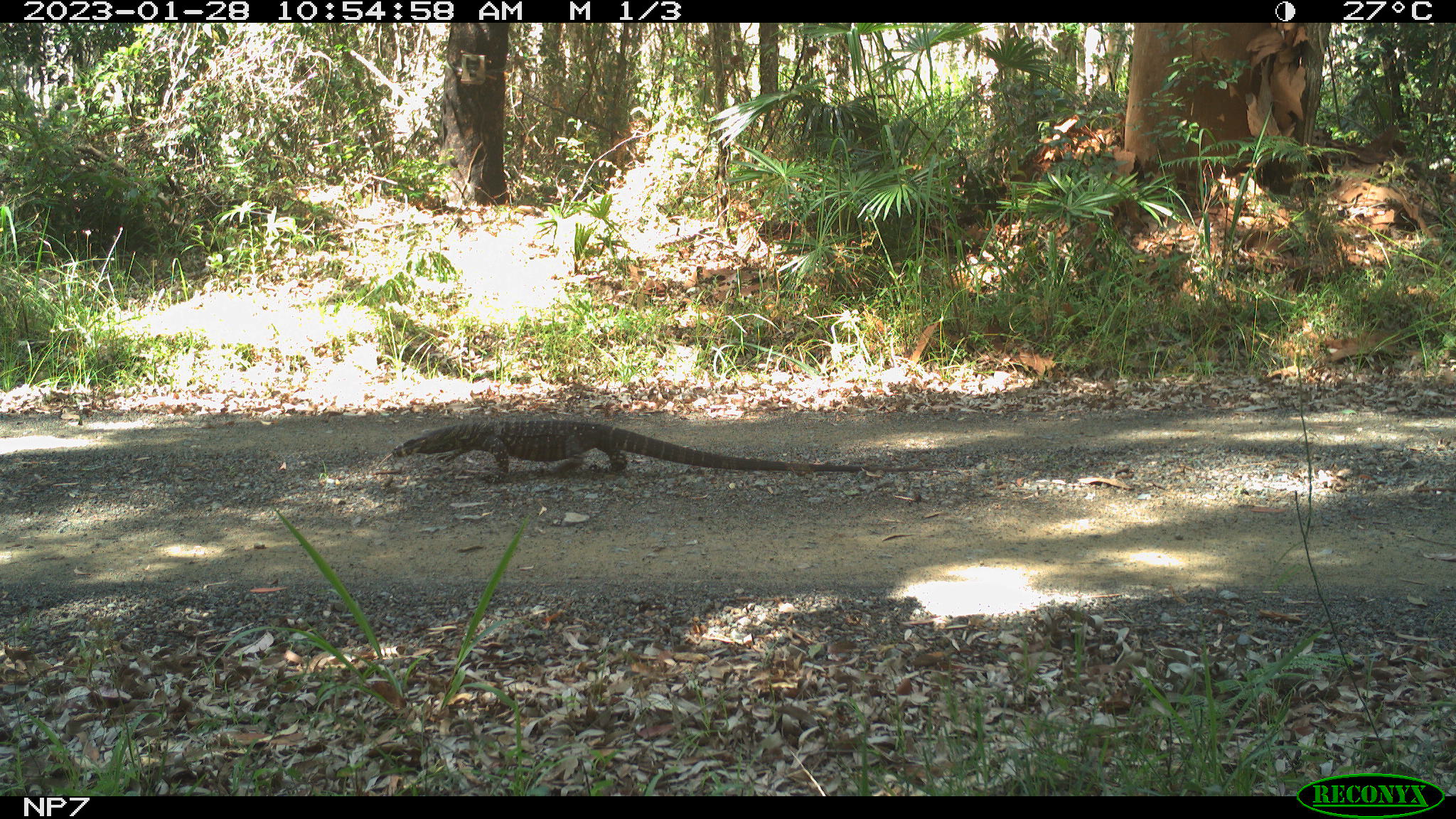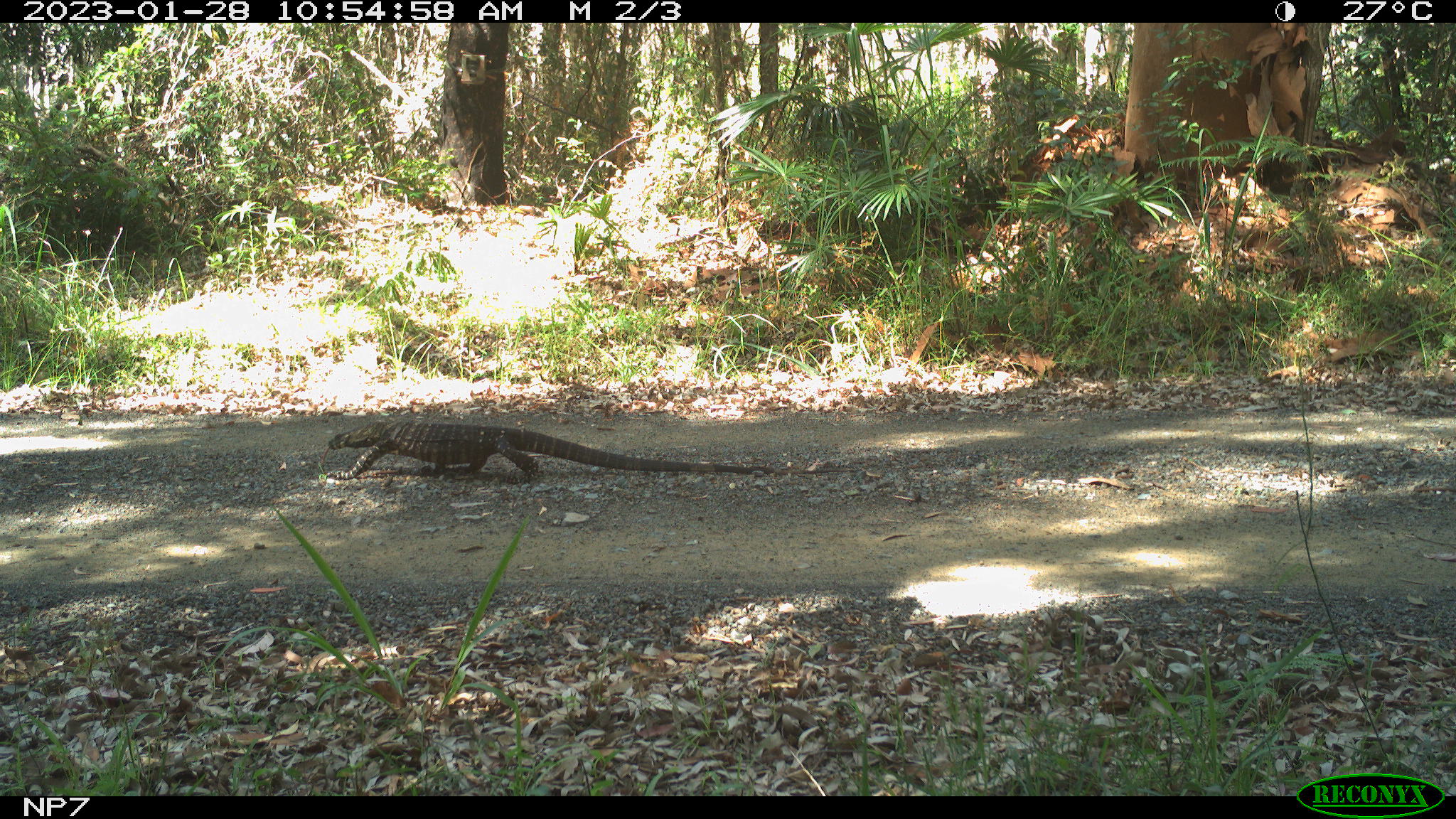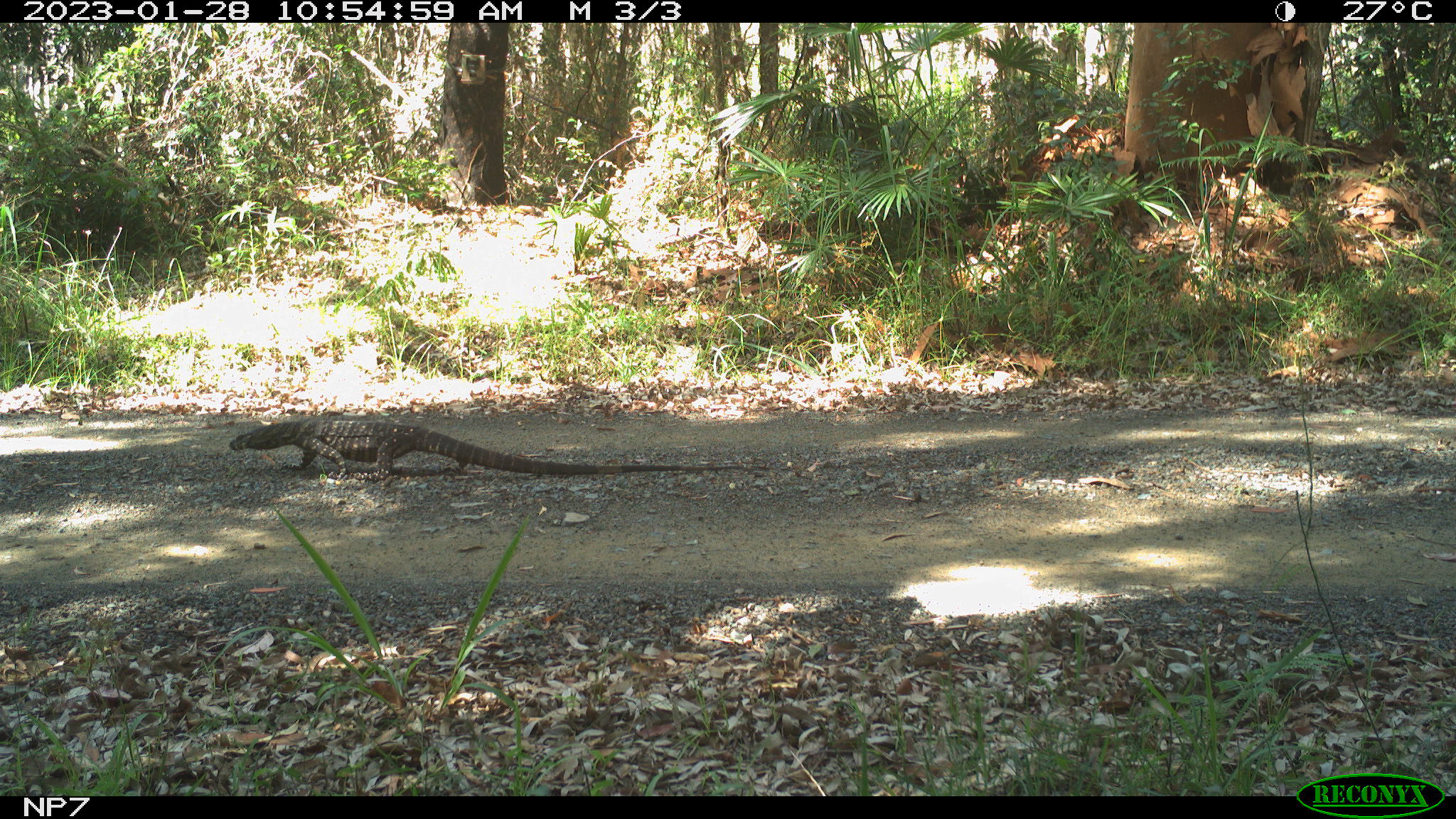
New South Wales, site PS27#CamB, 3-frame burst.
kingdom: Animalia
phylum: Chordata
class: Reptilia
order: Squamata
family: Varanidae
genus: Varanus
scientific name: Varanus varius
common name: lace monitor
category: goanna